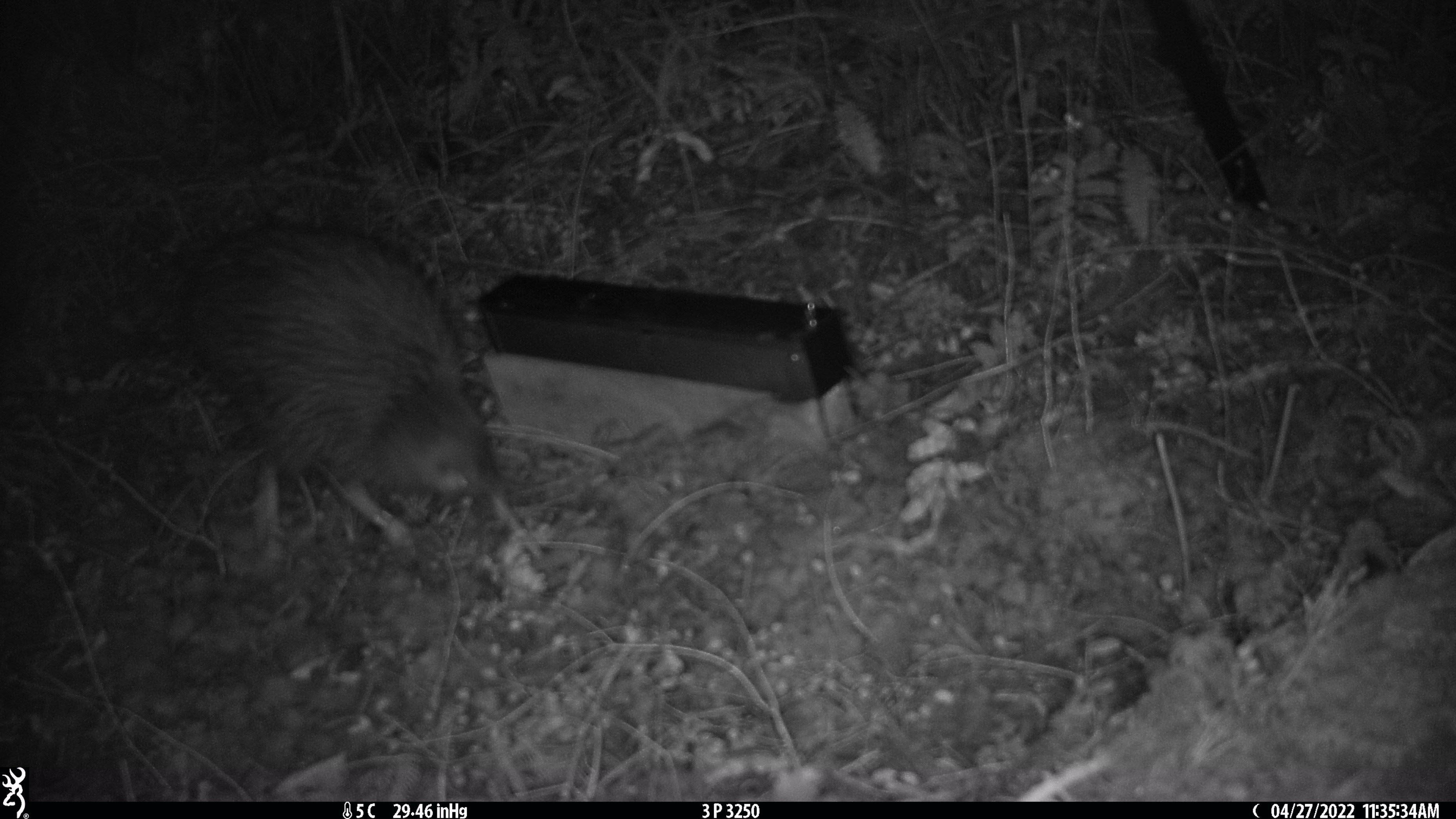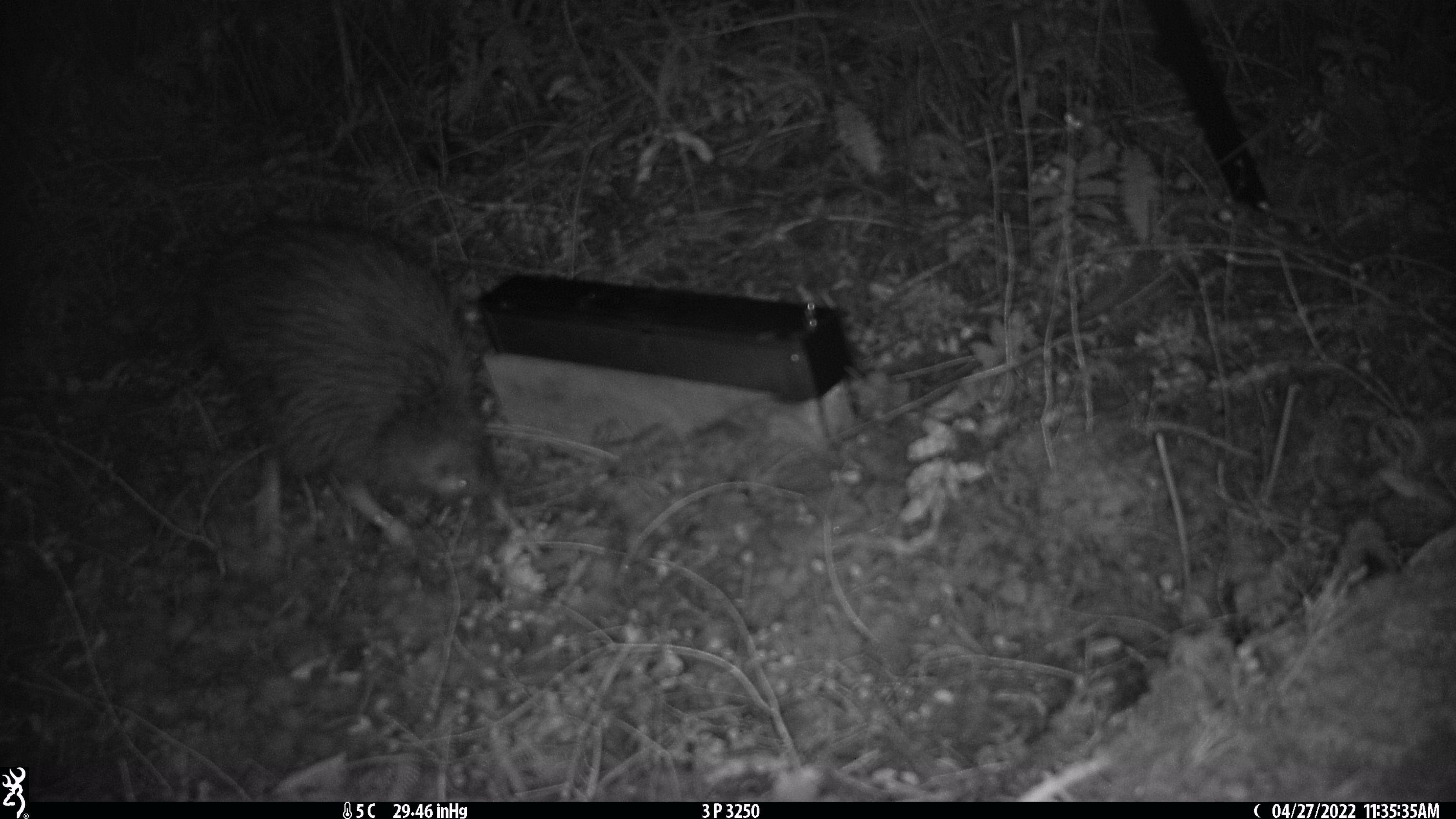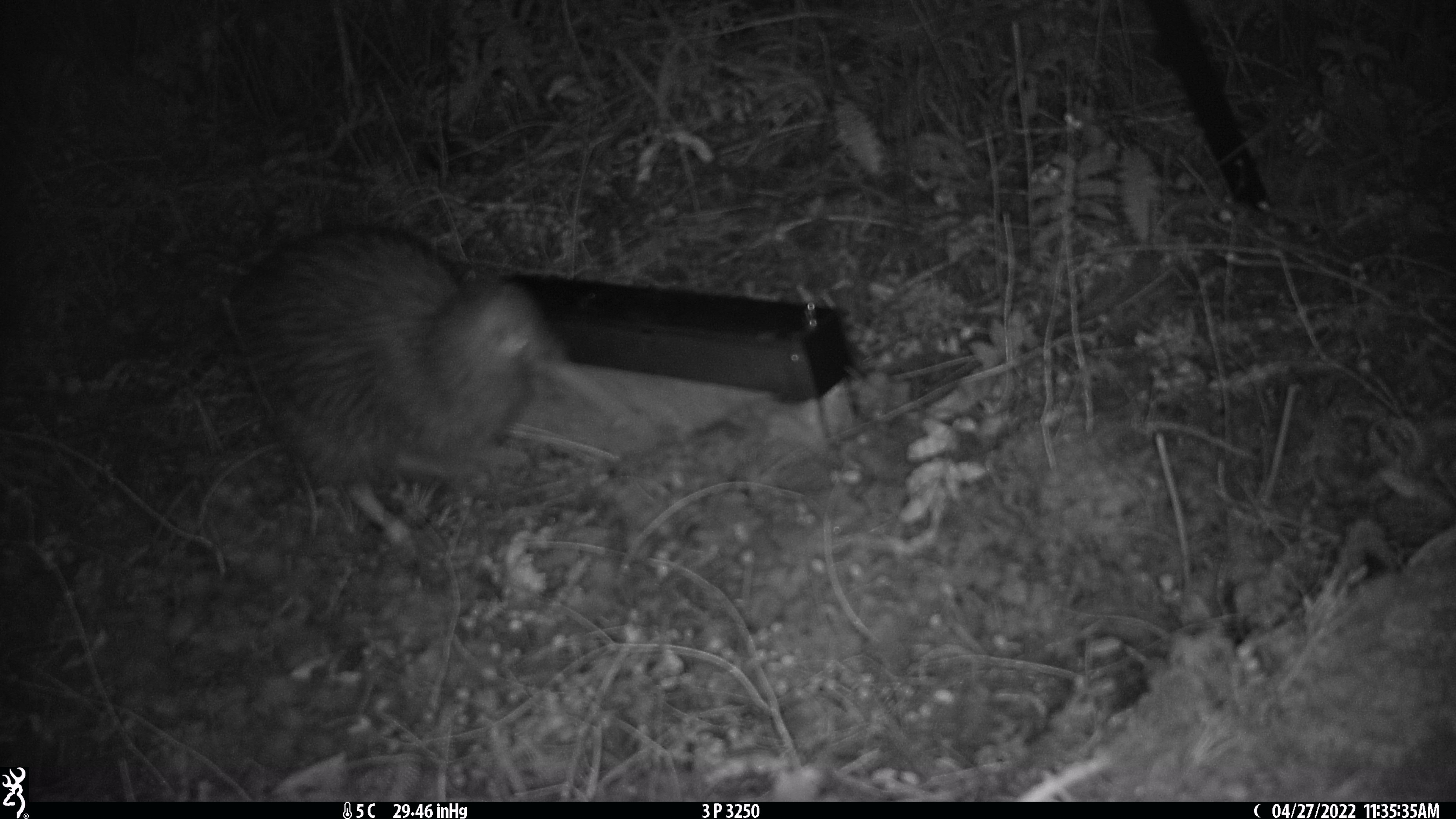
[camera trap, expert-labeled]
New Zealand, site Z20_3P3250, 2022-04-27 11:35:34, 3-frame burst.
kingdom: Animalia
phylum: Chordata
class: Aves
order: Apterygiformes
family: Apterygidae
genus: Apteryx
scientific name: Apteryx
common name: kiwi